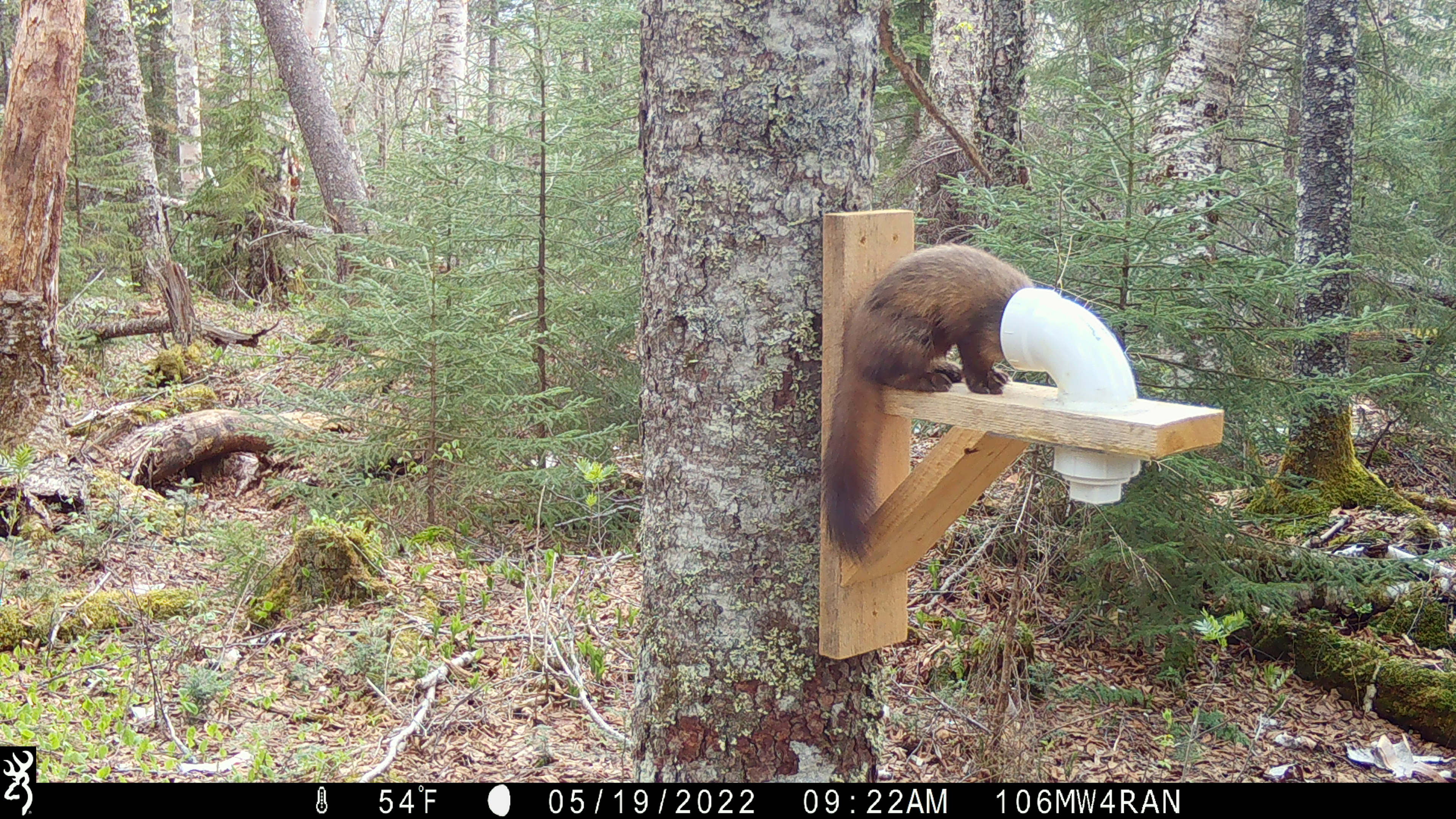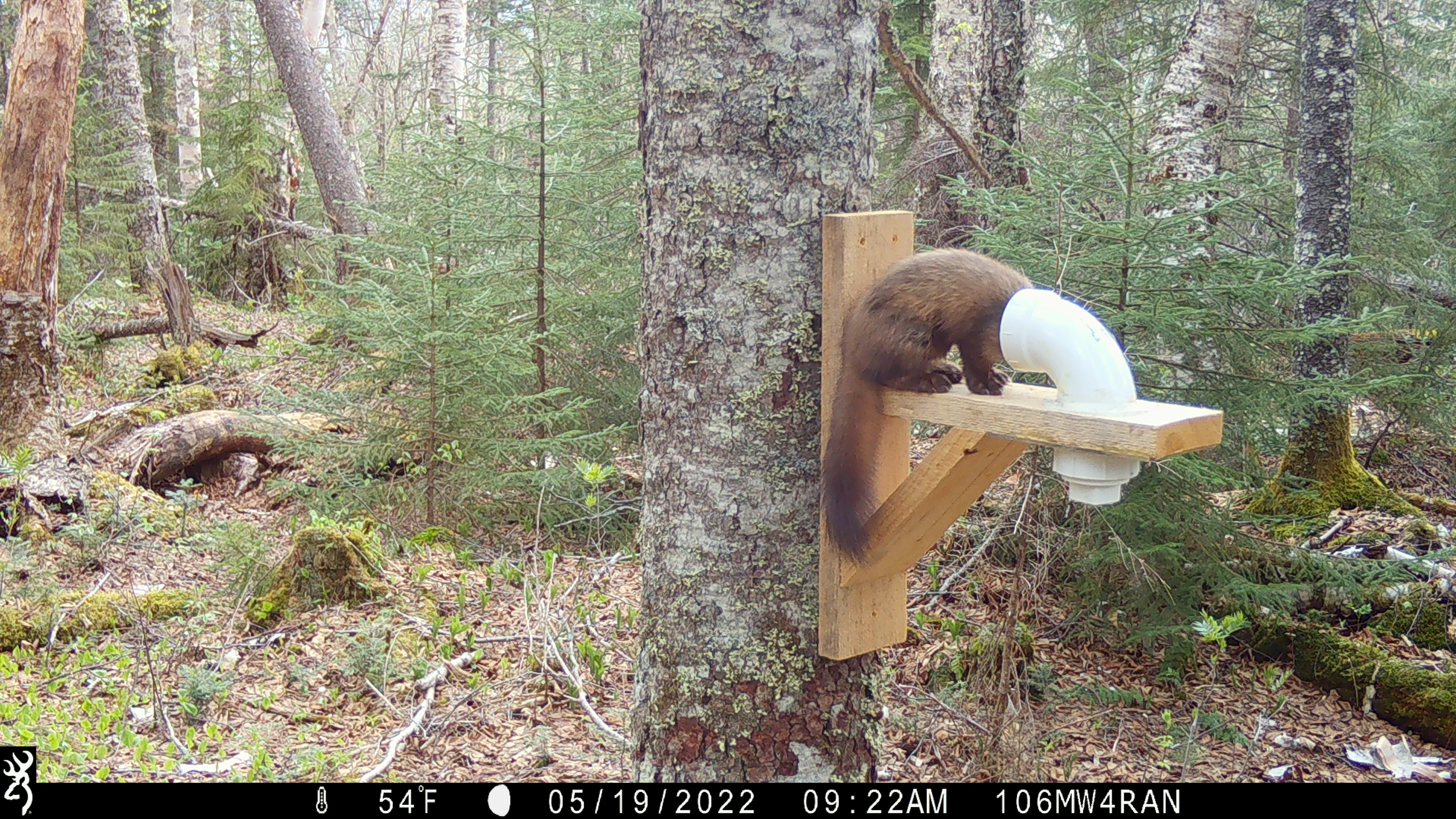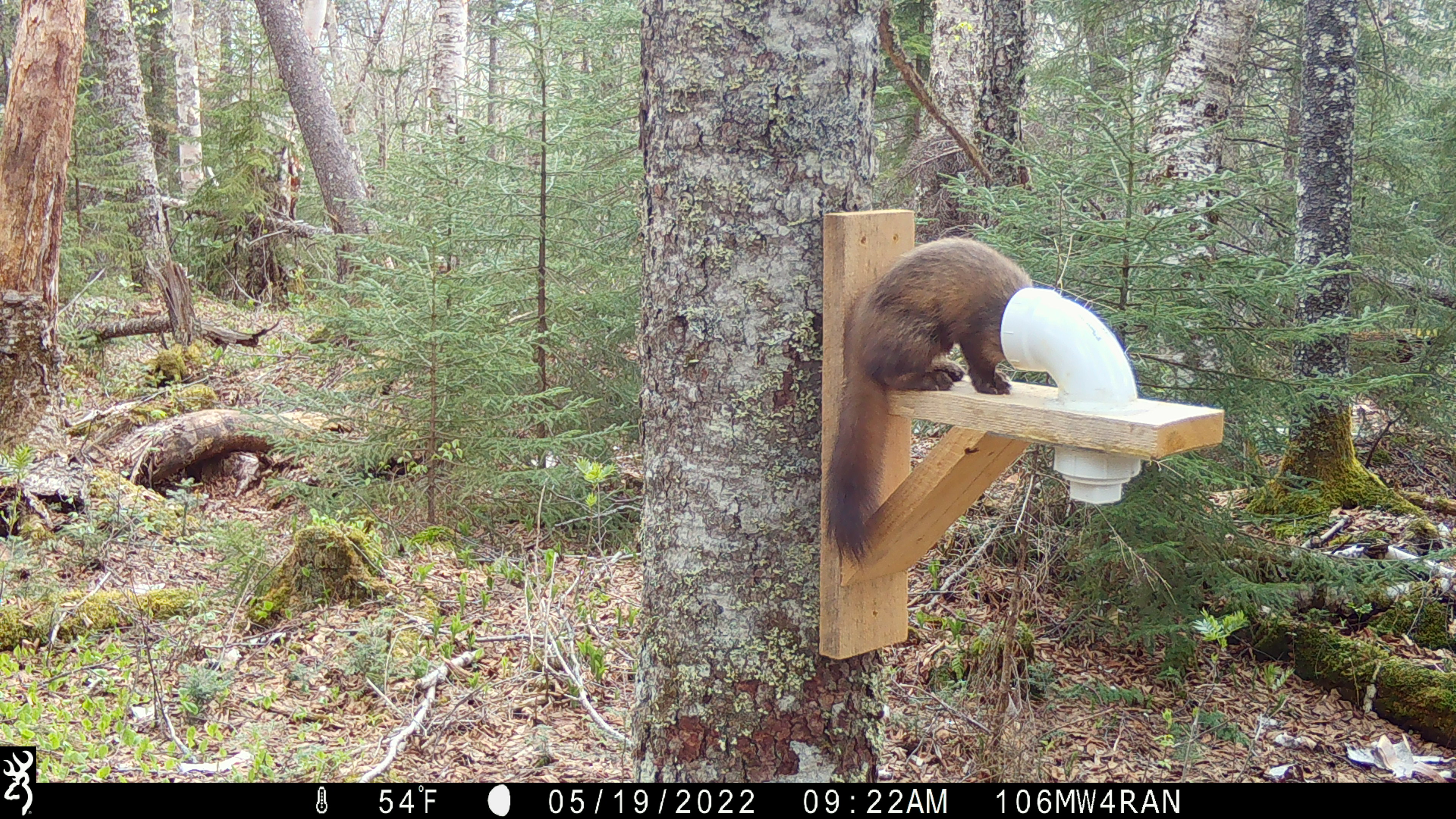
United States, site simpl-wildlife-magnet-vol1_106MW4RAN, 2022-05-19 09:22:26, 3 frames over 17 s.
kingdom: Animalia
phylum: Chordata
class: Mammalia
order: Carnivora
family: Mustelidae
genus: Martes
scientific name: Martes americana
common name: american marten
American marten (Martes americana).